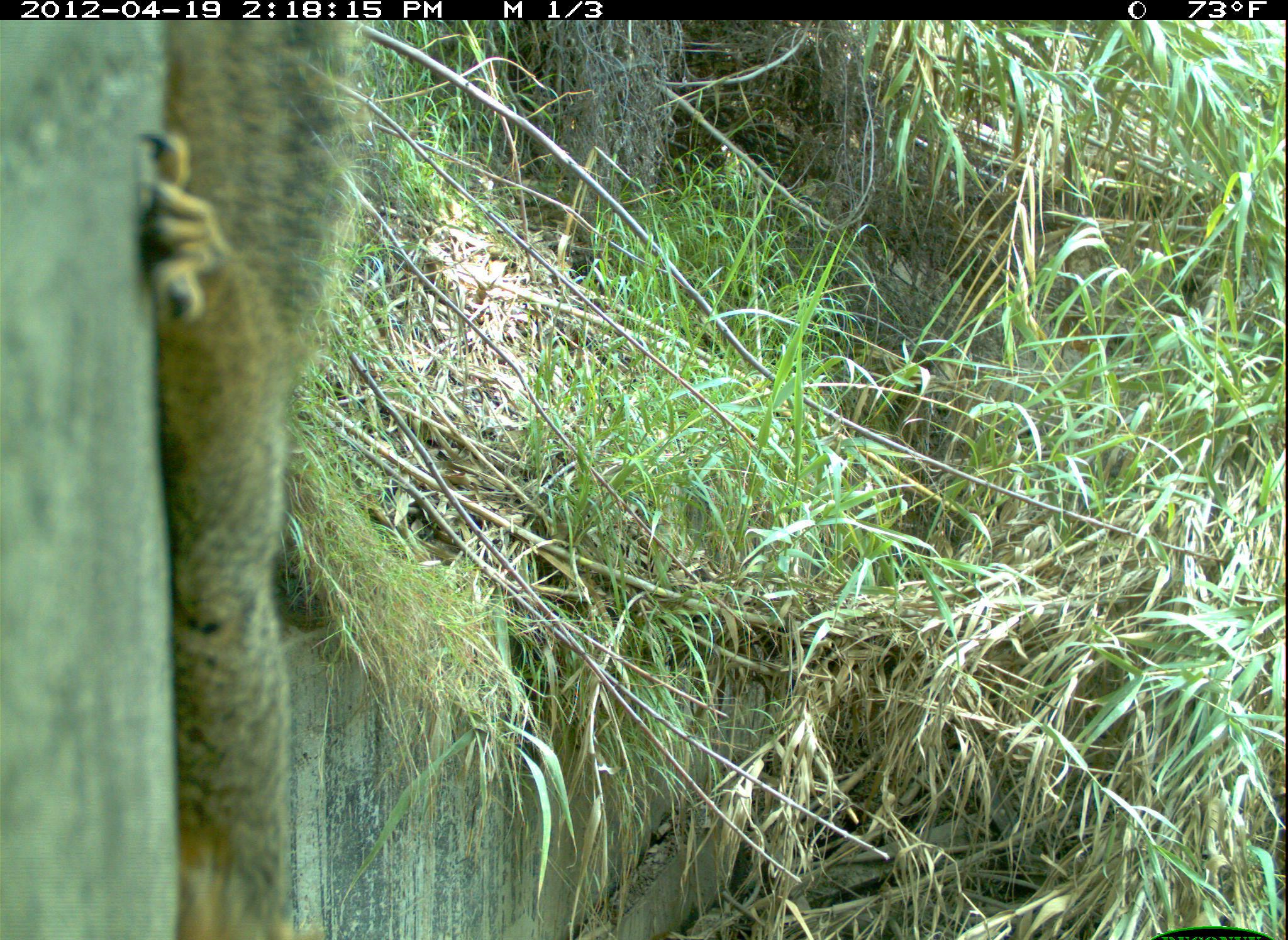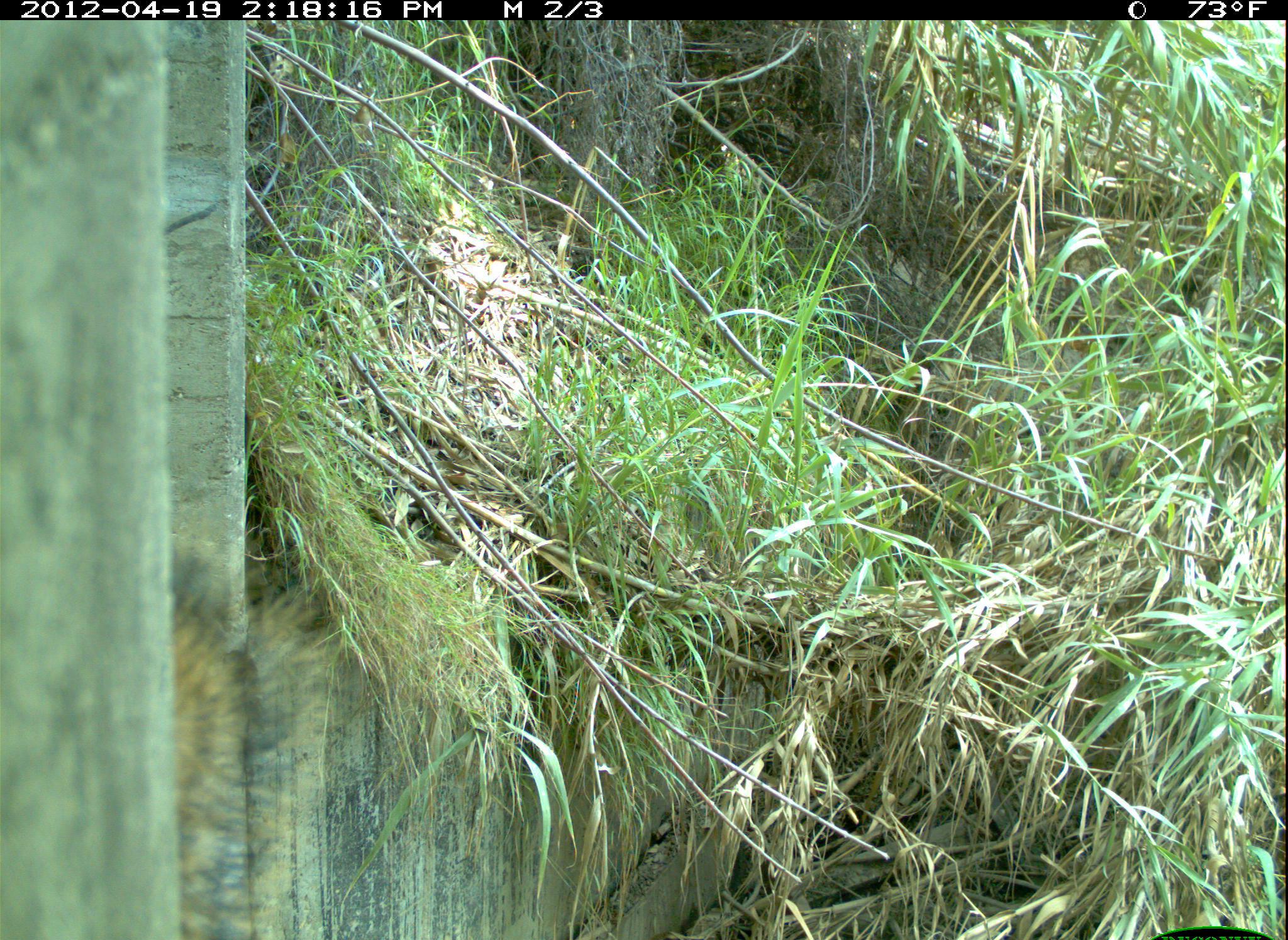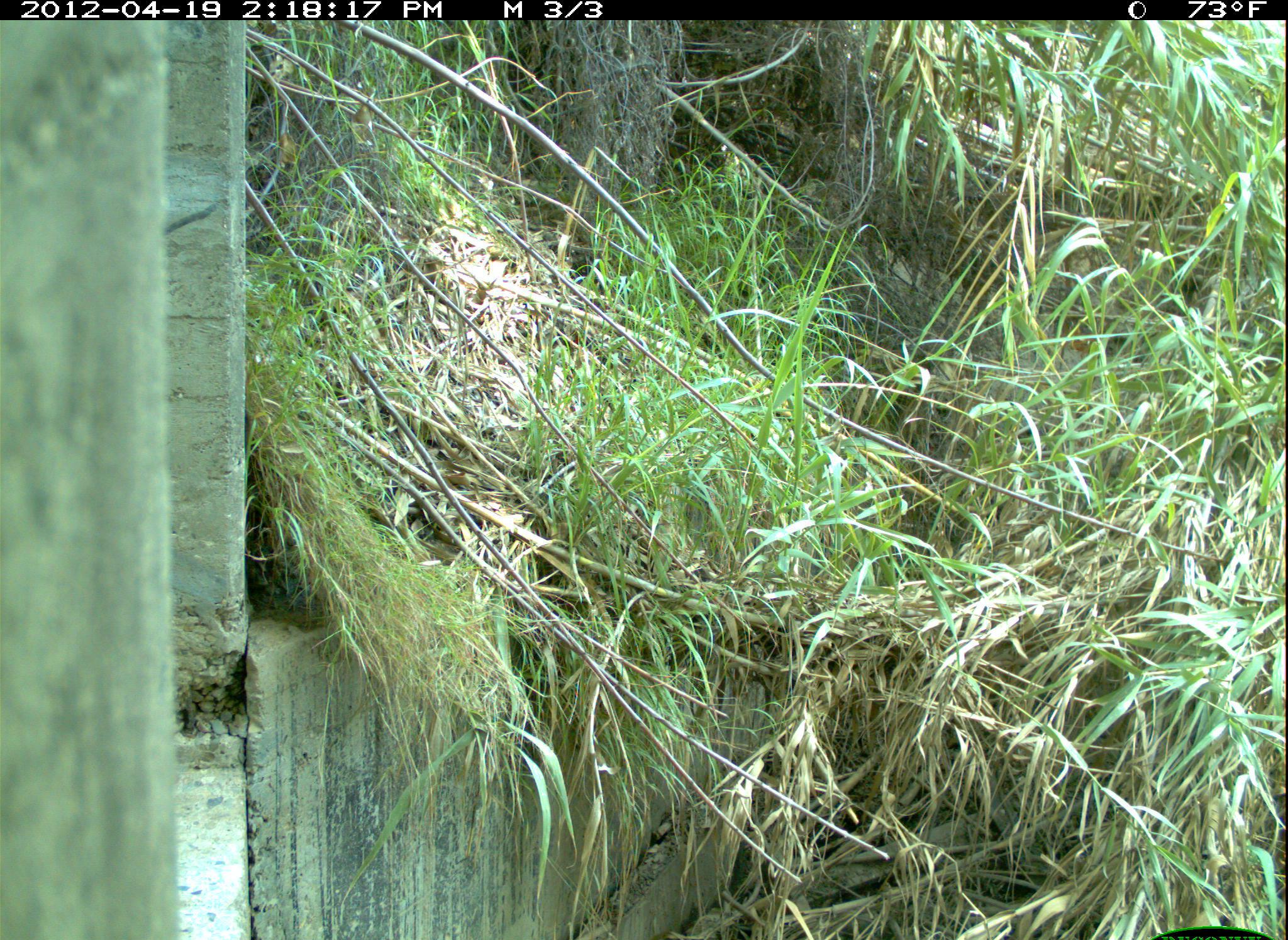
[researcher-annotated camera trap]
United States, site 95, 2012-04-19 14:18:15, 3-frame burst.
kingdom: Animalia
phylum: Chordata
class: Mammalia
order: Rodentia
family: Sciuridae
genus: Sciurus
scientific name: Sciurus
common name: squirrel